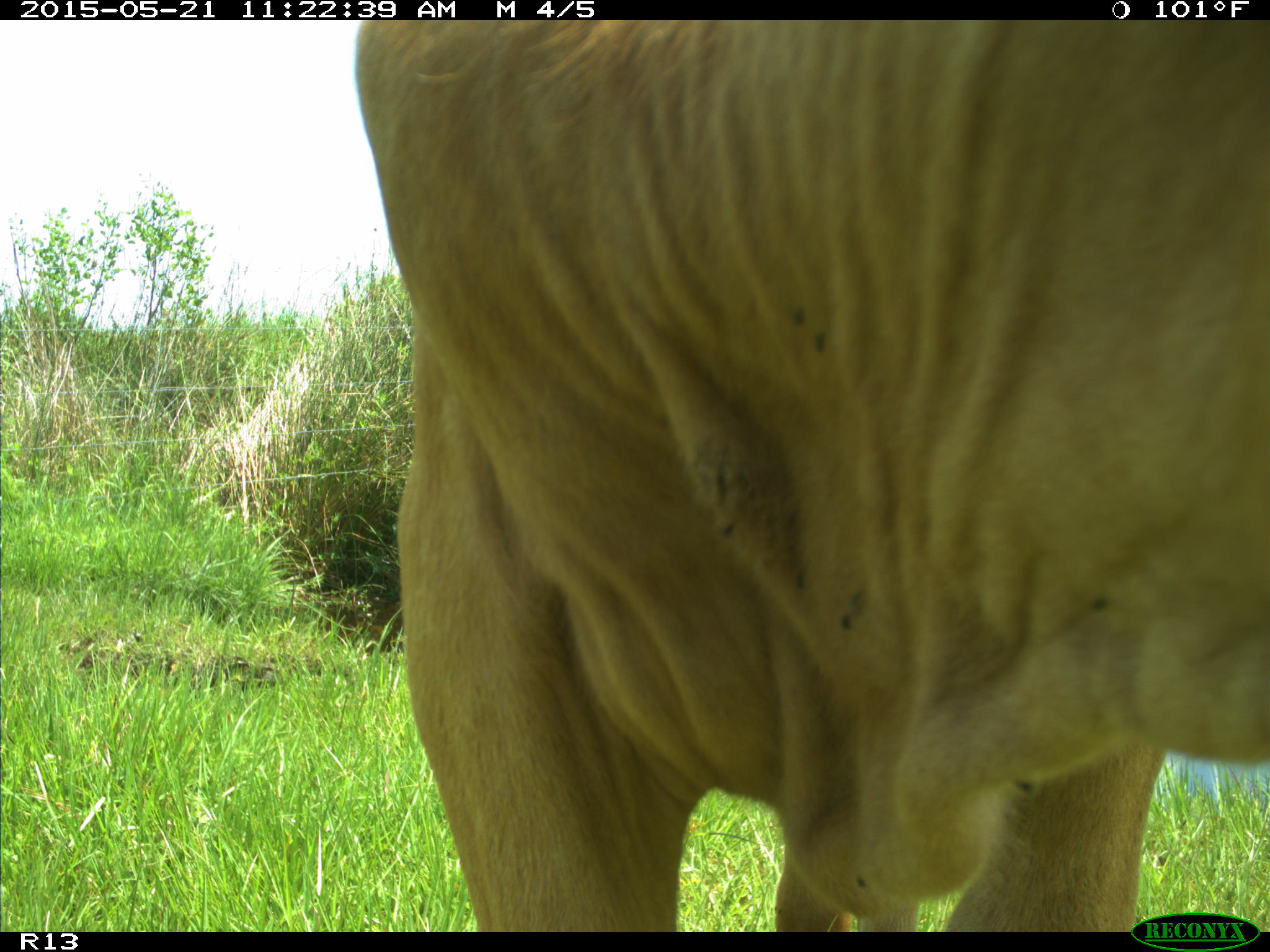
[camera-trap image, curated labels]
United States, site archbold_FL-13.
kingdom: Animalia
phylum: Chordata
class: Mammalia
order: Artiodactyla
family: Bovidae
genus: Bos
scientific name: Bos taurus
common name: domestic cow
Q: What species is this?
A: Bos taurus (domestic cow).